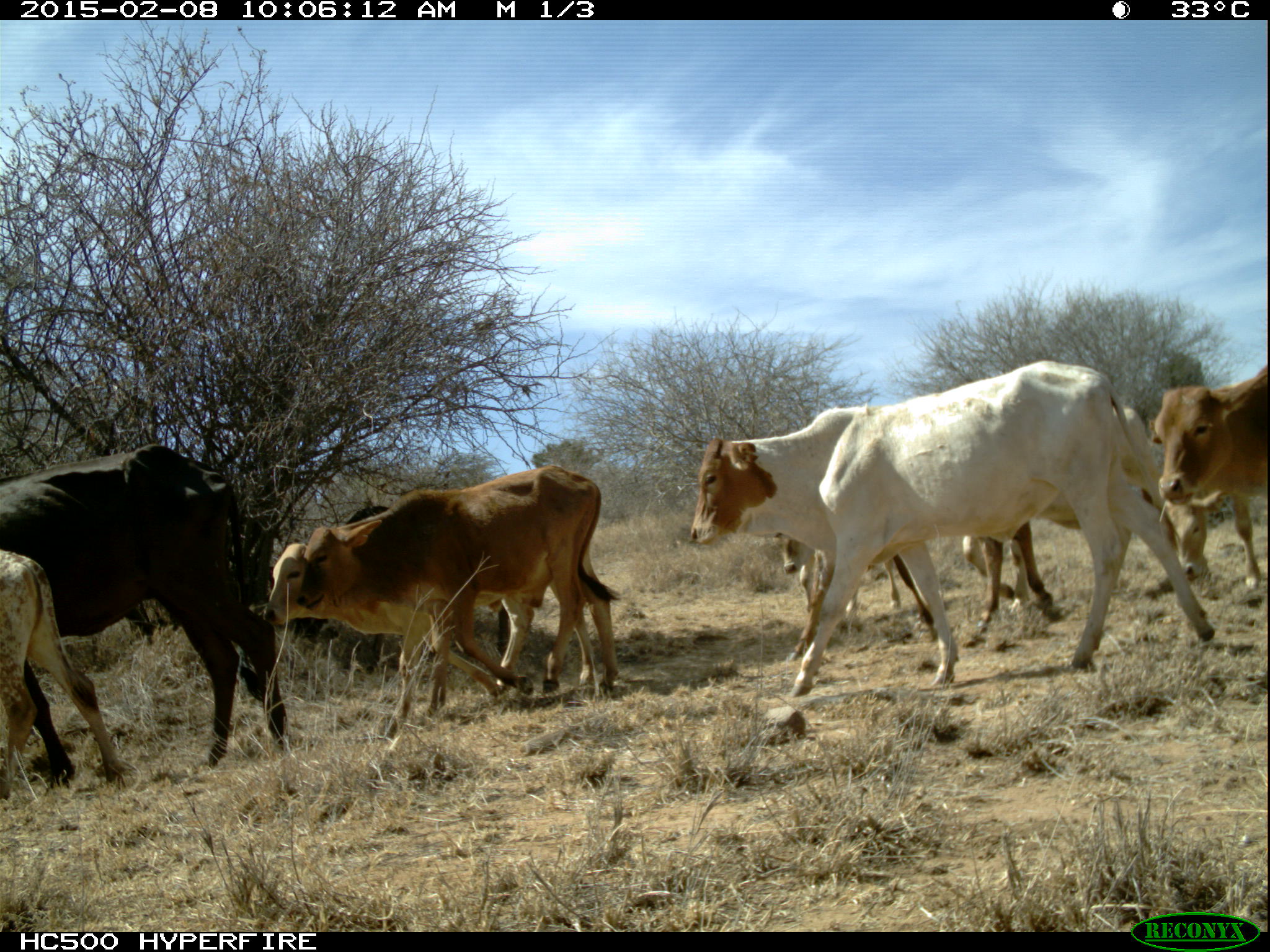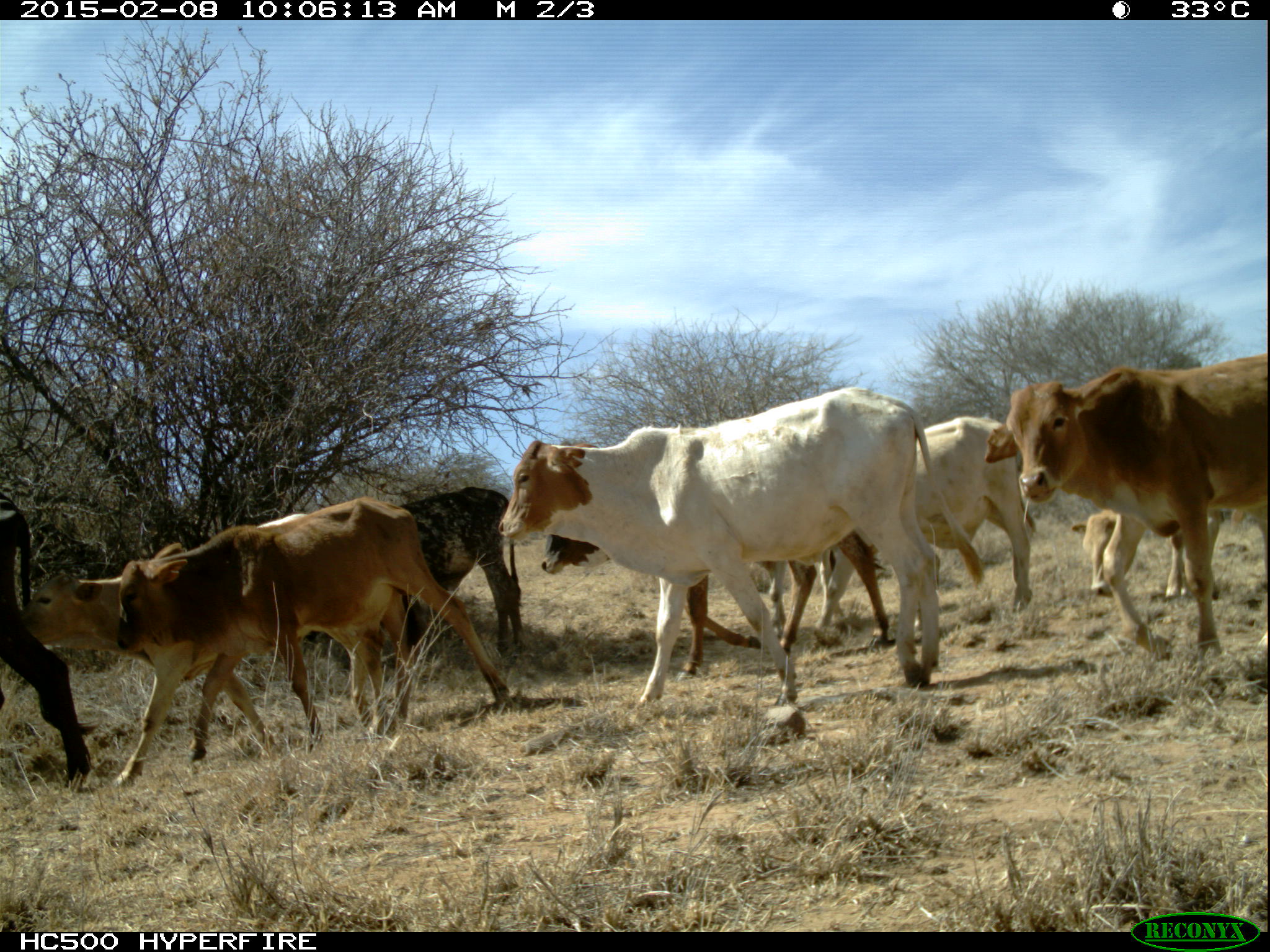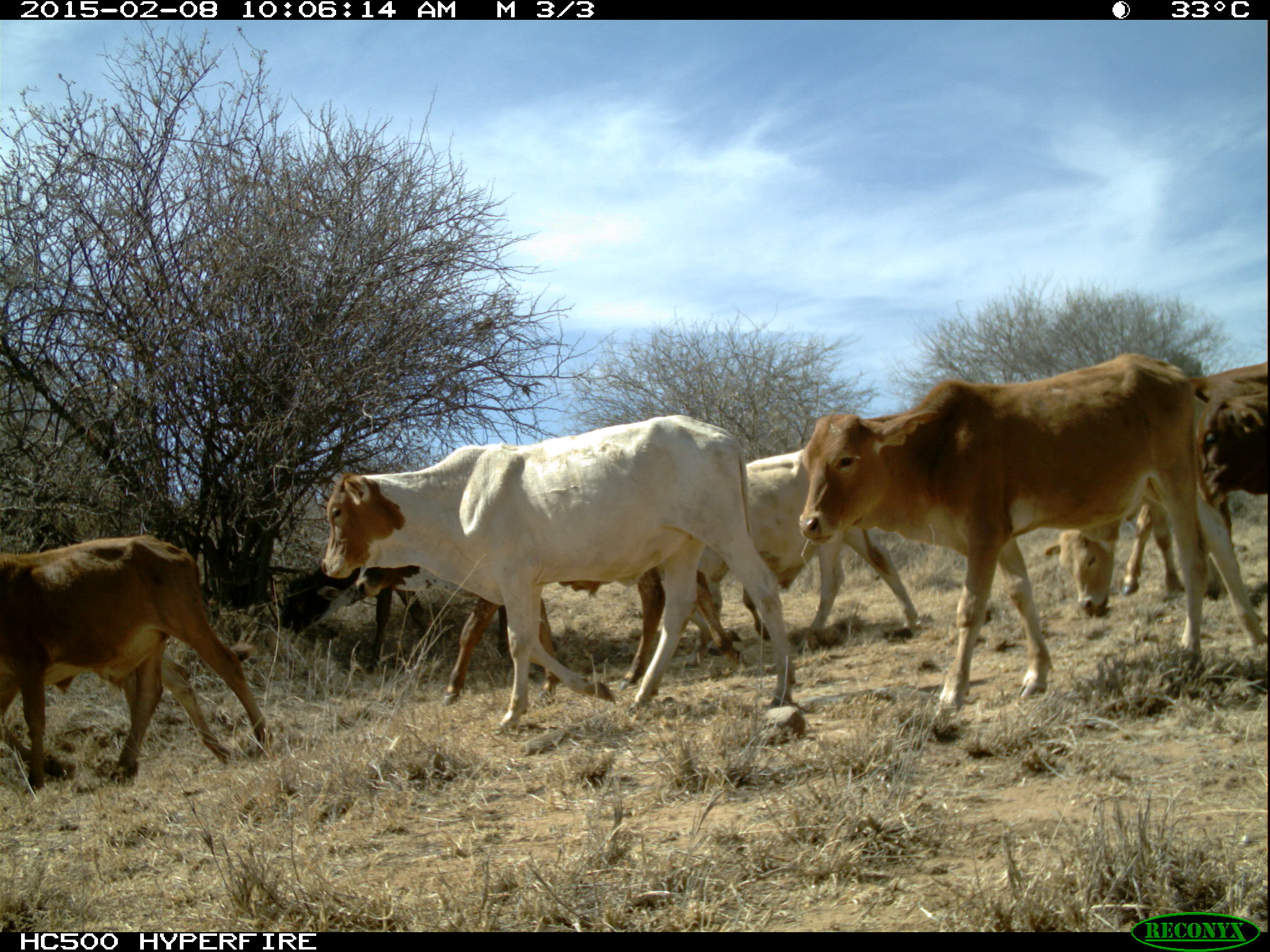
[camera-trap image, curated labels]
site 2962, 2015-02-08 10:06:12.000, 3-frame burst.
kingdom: Animalia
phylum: Chordata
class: Mammalia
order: Artiodactyla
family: Bovidae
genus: Bos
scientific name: Bos taurus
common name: domestic cattle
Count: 26.